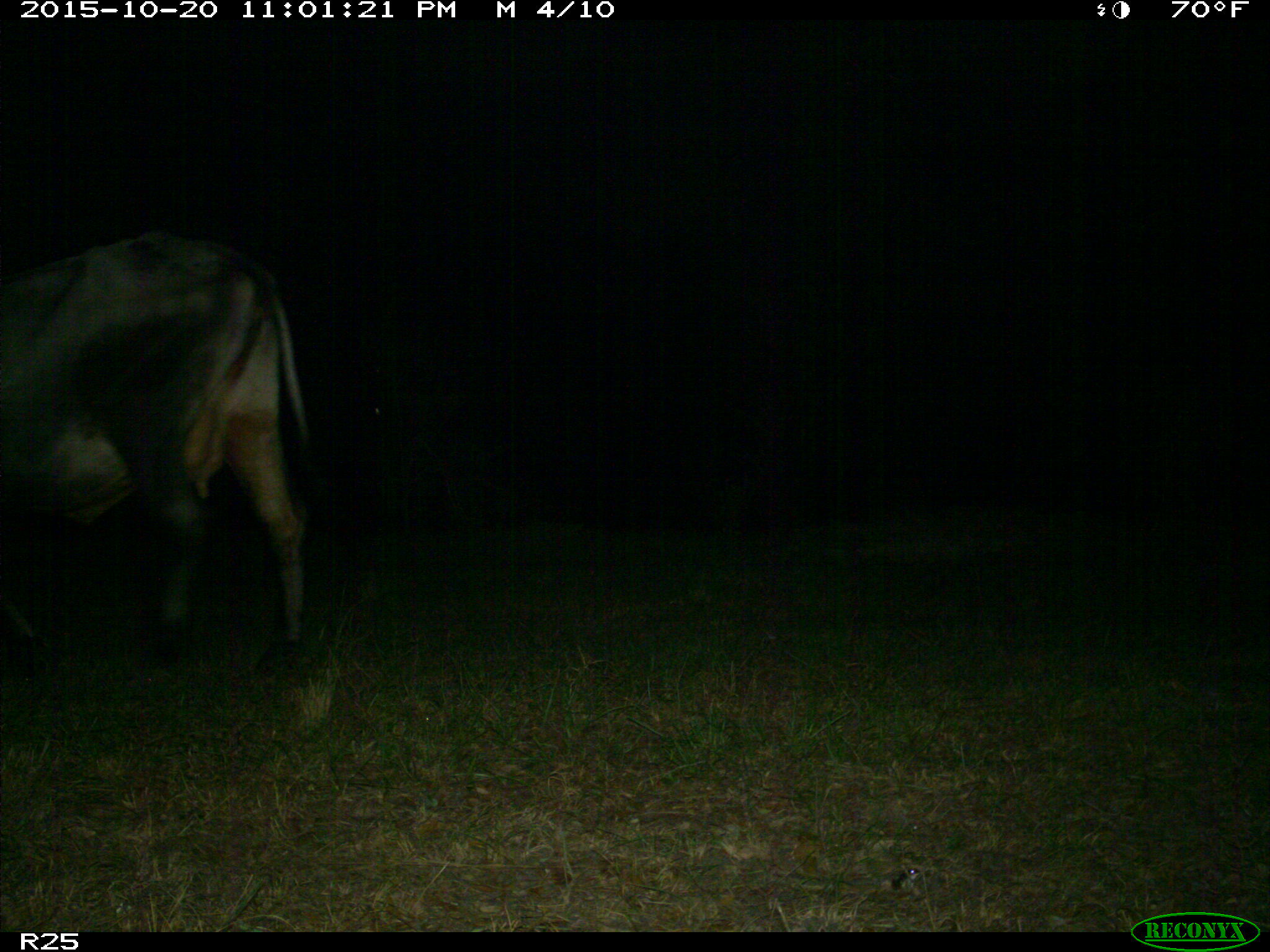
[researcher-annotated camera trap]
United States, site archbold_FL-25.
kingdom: Animalia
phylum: Chordata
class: Mammalia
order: Artiodactyla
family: Bovidae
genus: Bos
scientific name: Bos taurus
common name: domestic cow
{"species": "Bos taurus (domestic cow)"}